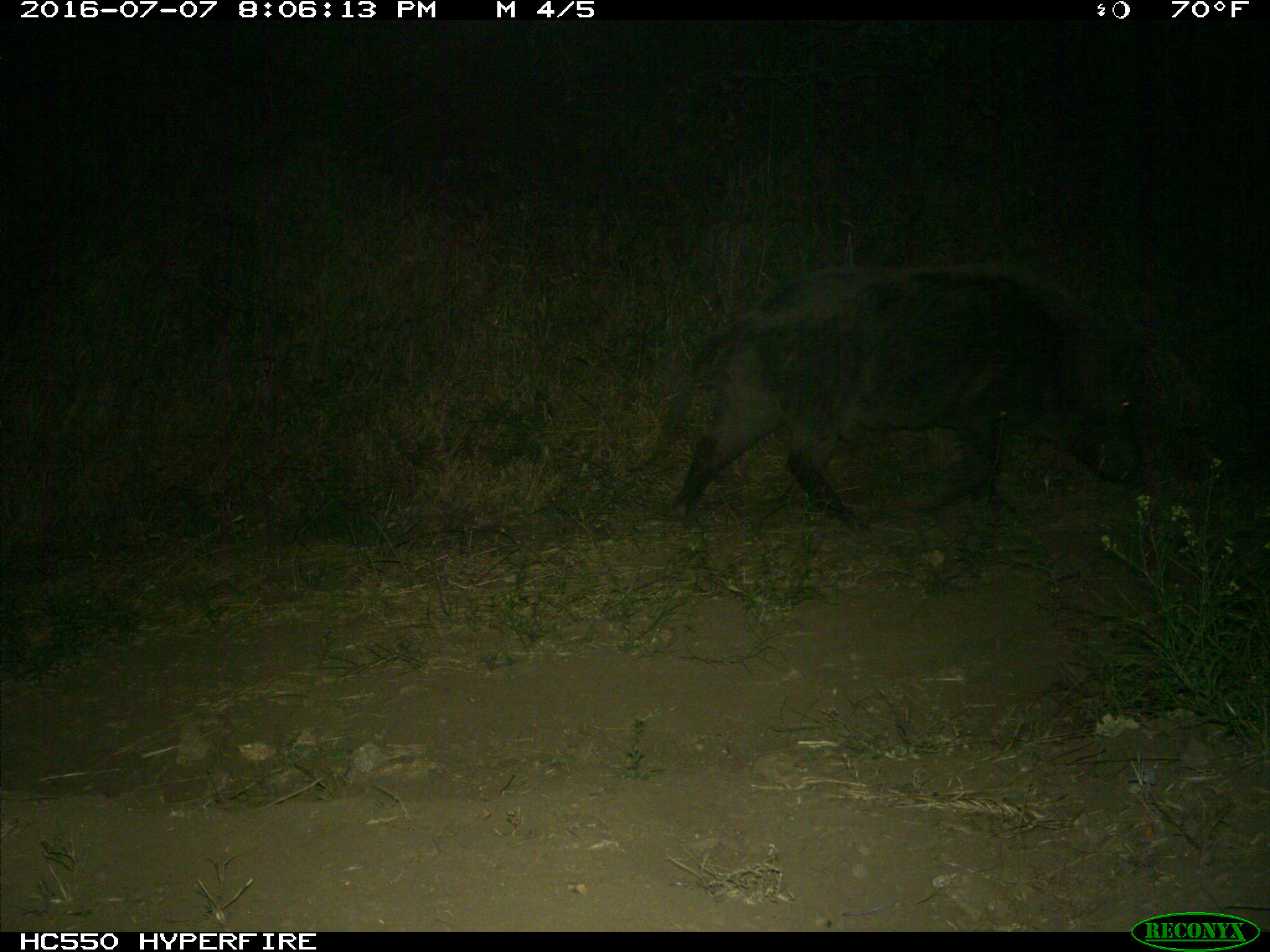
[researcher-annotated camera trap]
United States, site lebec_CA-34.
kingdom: Animalia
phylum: Chordata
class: Mammalia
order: Artiodactyla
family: Suidae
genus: Sus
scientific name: Sus scrofa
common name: wild boar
Sus scrofa (wild boar).